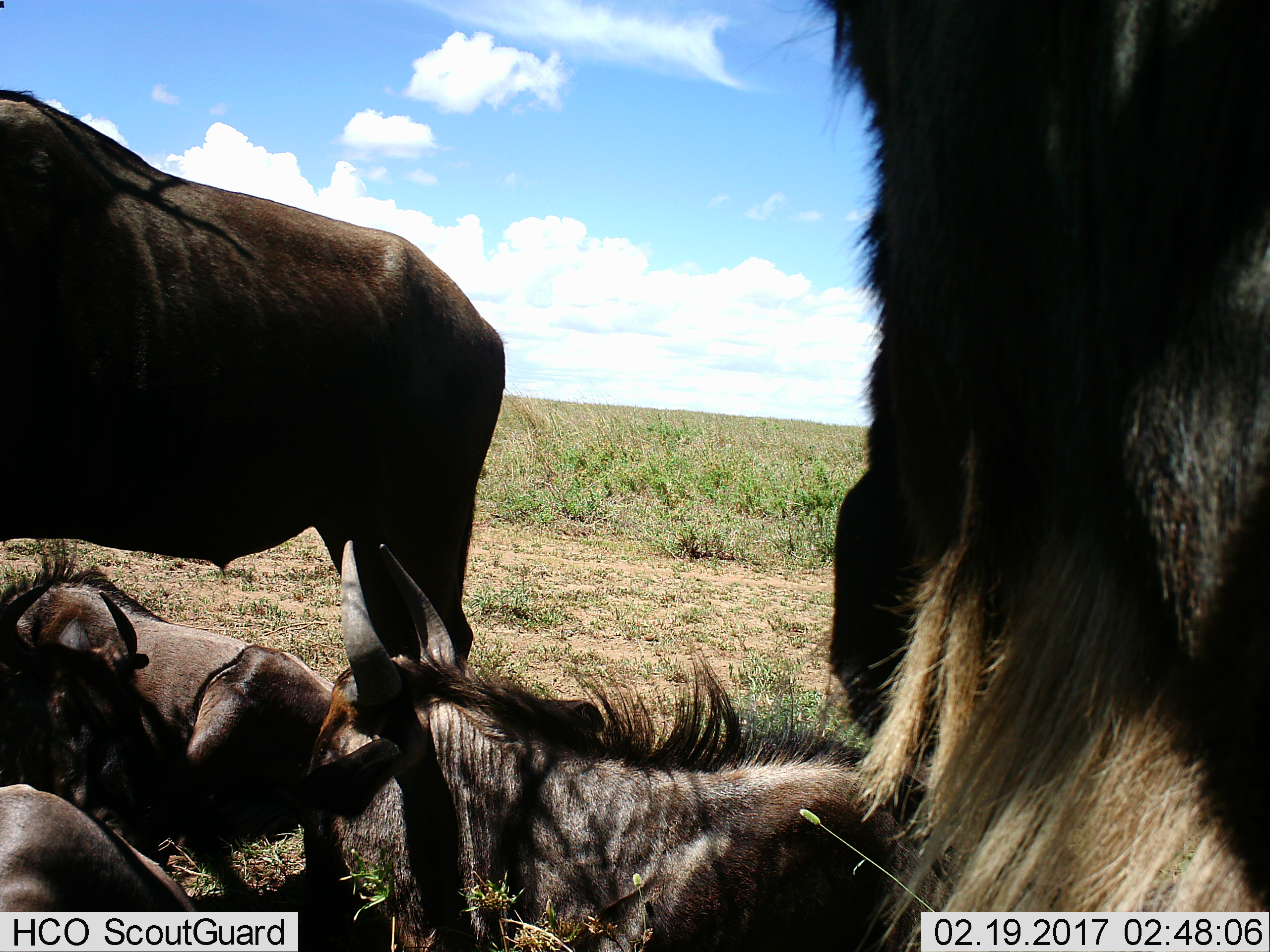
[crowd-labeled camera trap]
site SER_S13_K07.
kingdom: Animalia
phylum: Chordata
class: Mammalia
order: Artiodactyla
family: Bovidae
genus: Connochaetes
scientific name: Connochaetes taurinus taurinus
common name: blue wildebeest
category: wildebeestblue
Wildebeestblue (blue wildebeest) (Connochaetes taurinus taurinus), count 5. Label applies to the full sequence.